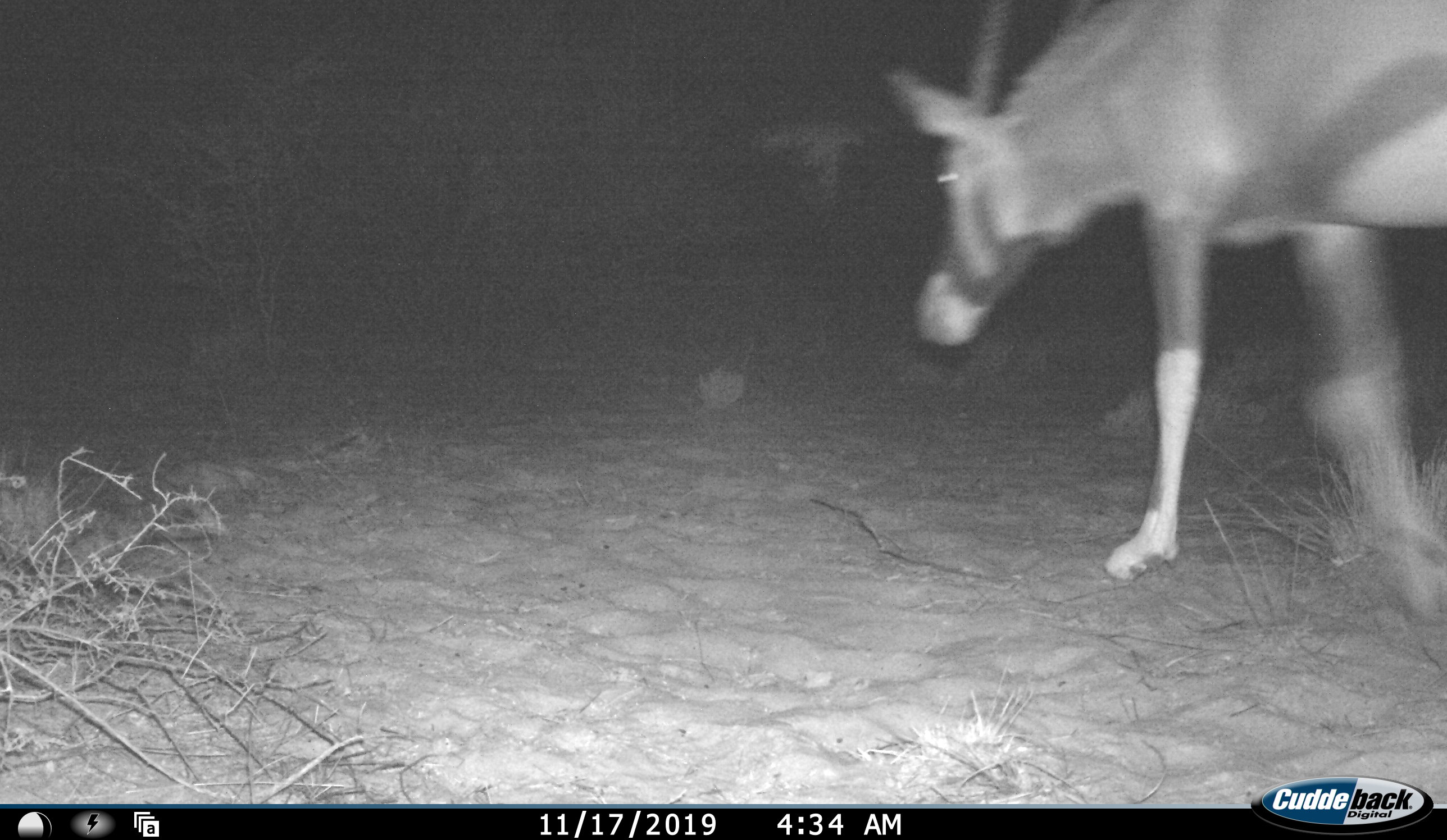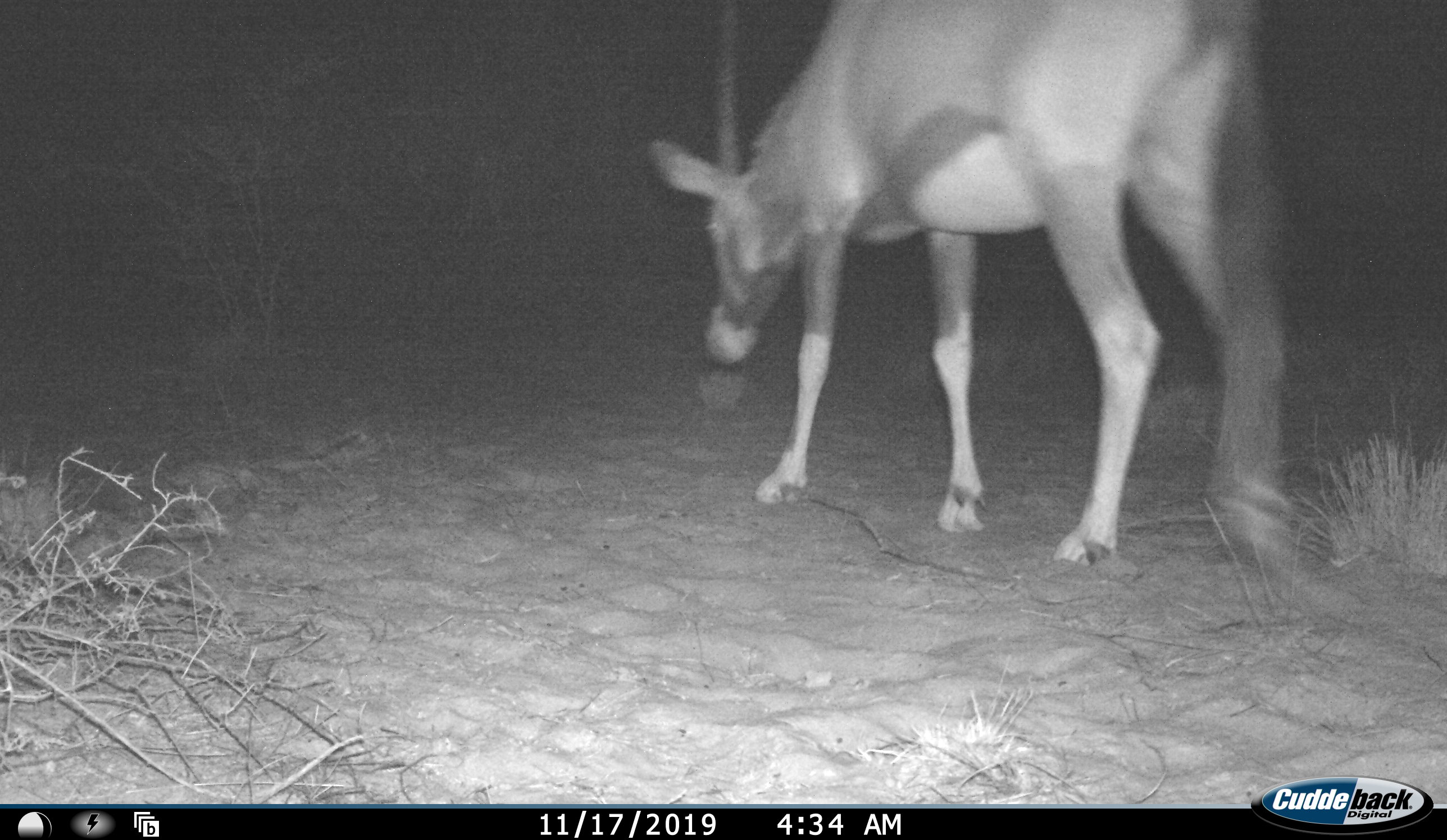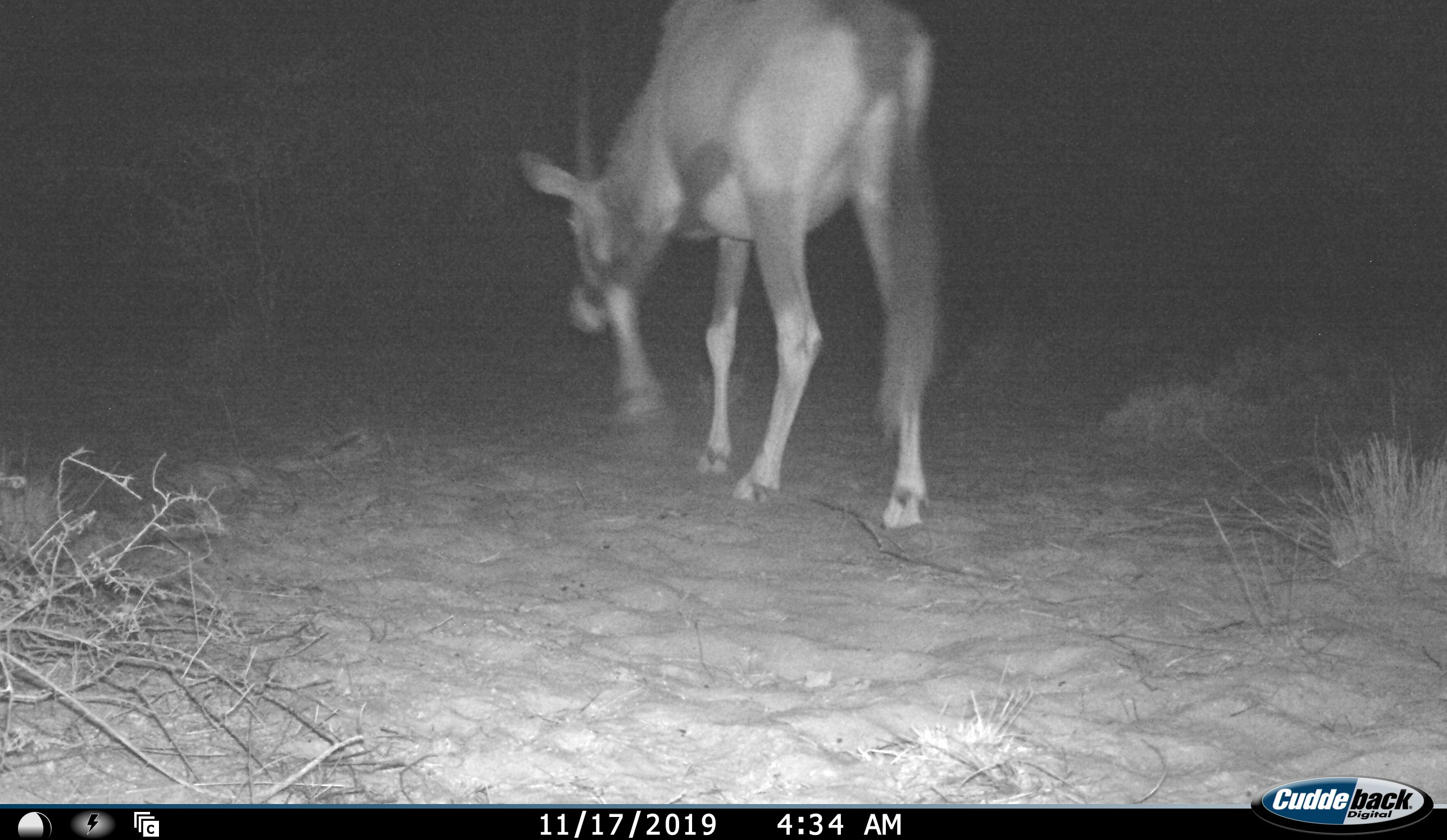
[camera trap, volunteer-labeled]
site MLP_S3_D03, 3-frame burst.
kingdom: Animalia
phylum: Chordata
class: Mammalia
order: Artiodactyla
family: Bovidae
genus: Oryx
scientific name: Oryx gazella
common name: gemsbok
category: oryx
Oryx (gemsbok) (Oryx gazella), count 1. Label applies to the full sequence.